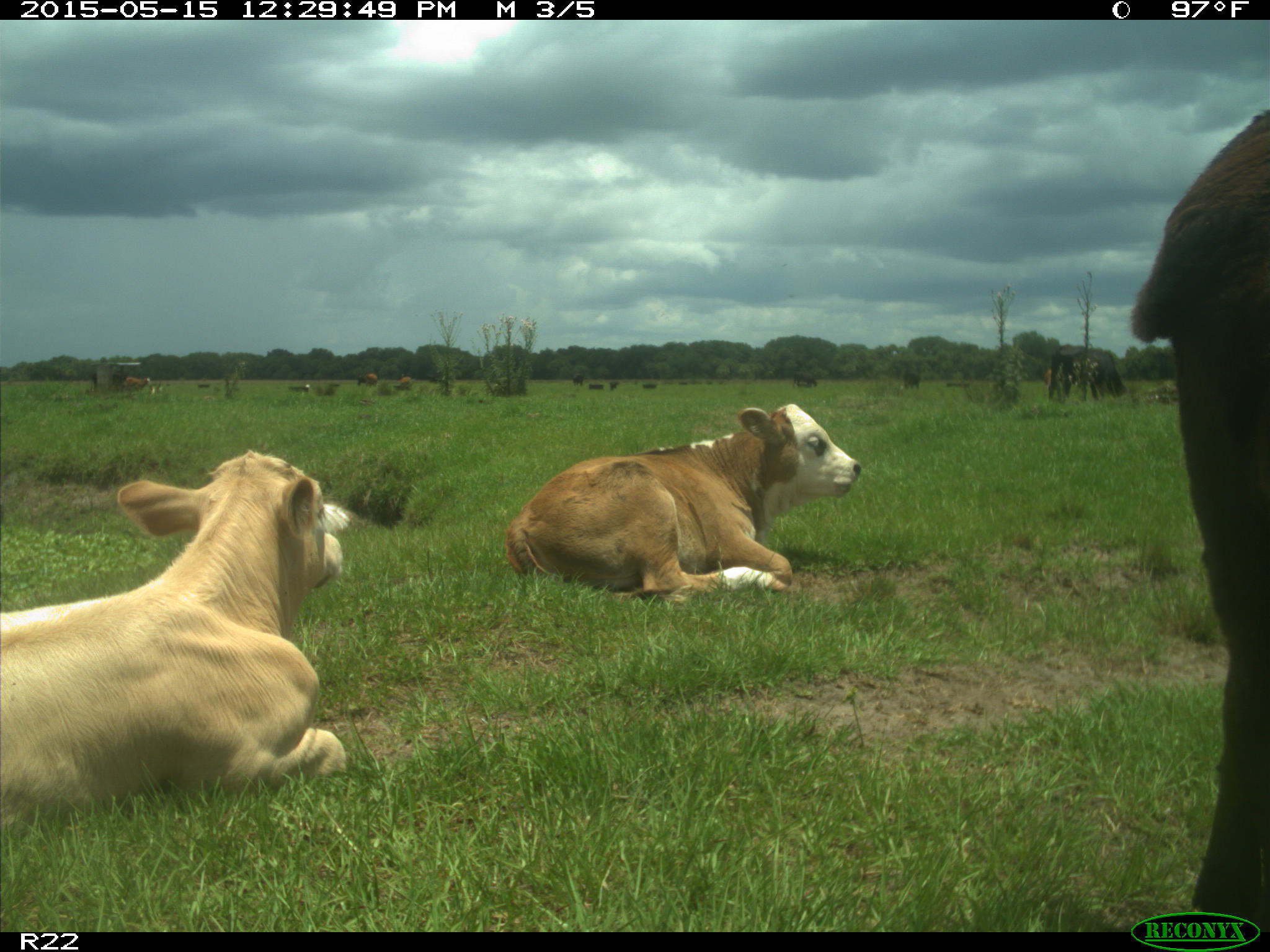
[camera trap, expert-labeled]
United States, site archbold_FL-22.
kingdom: Animalia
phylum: Chordata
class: Mammalia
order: Artiodactyla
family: Bovidae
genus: Bos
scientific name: Bos taurus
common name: domestic cow